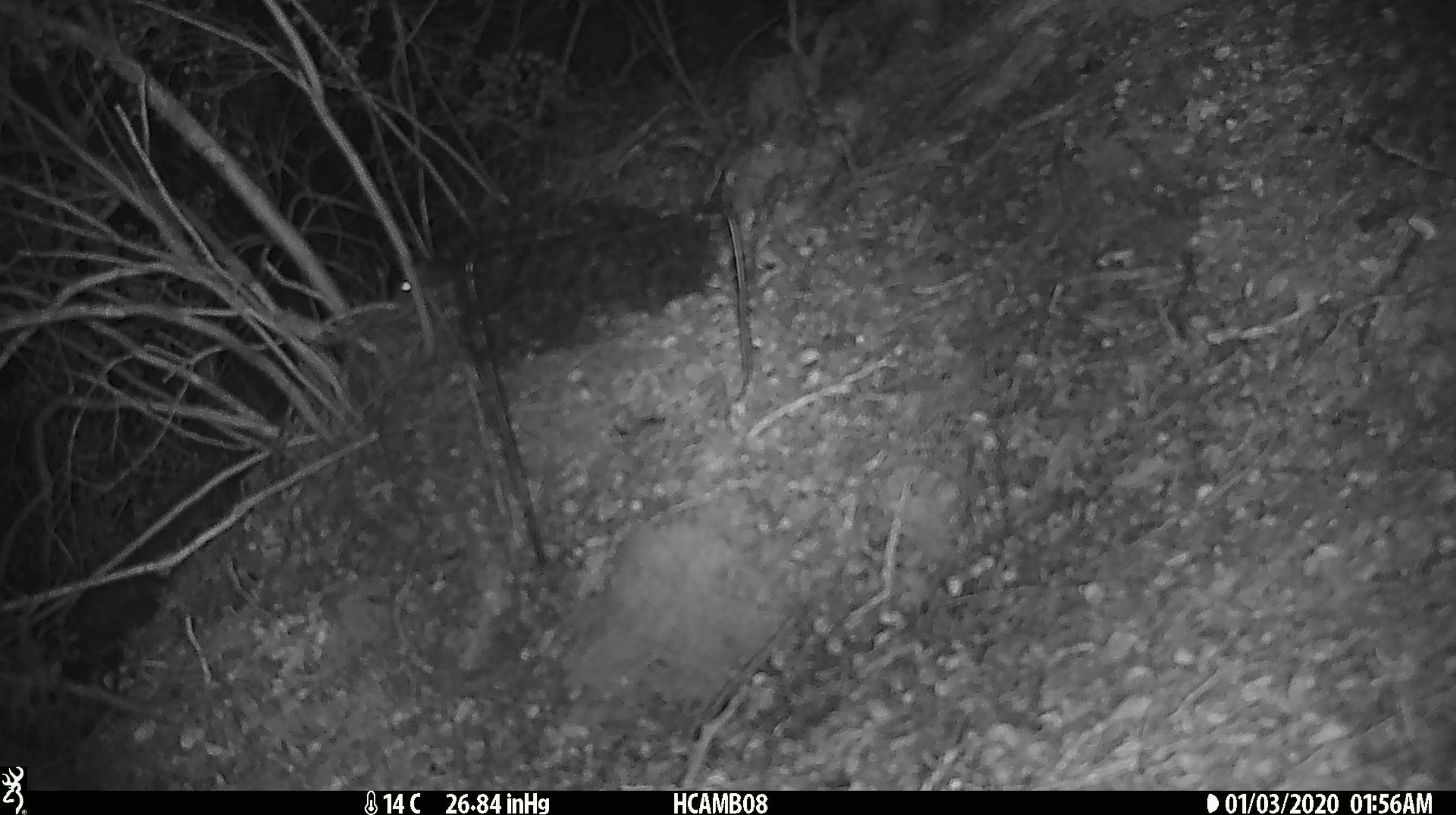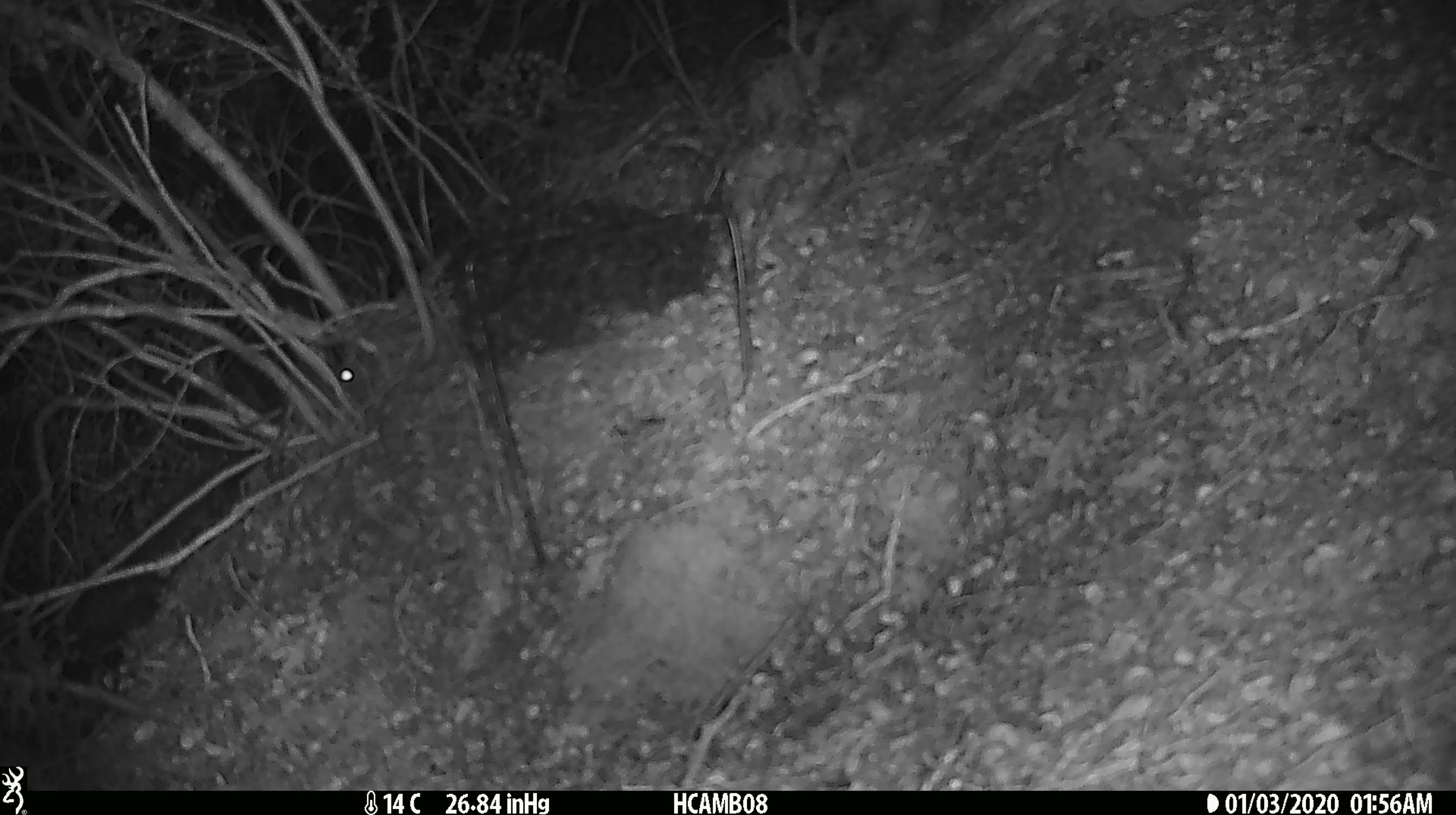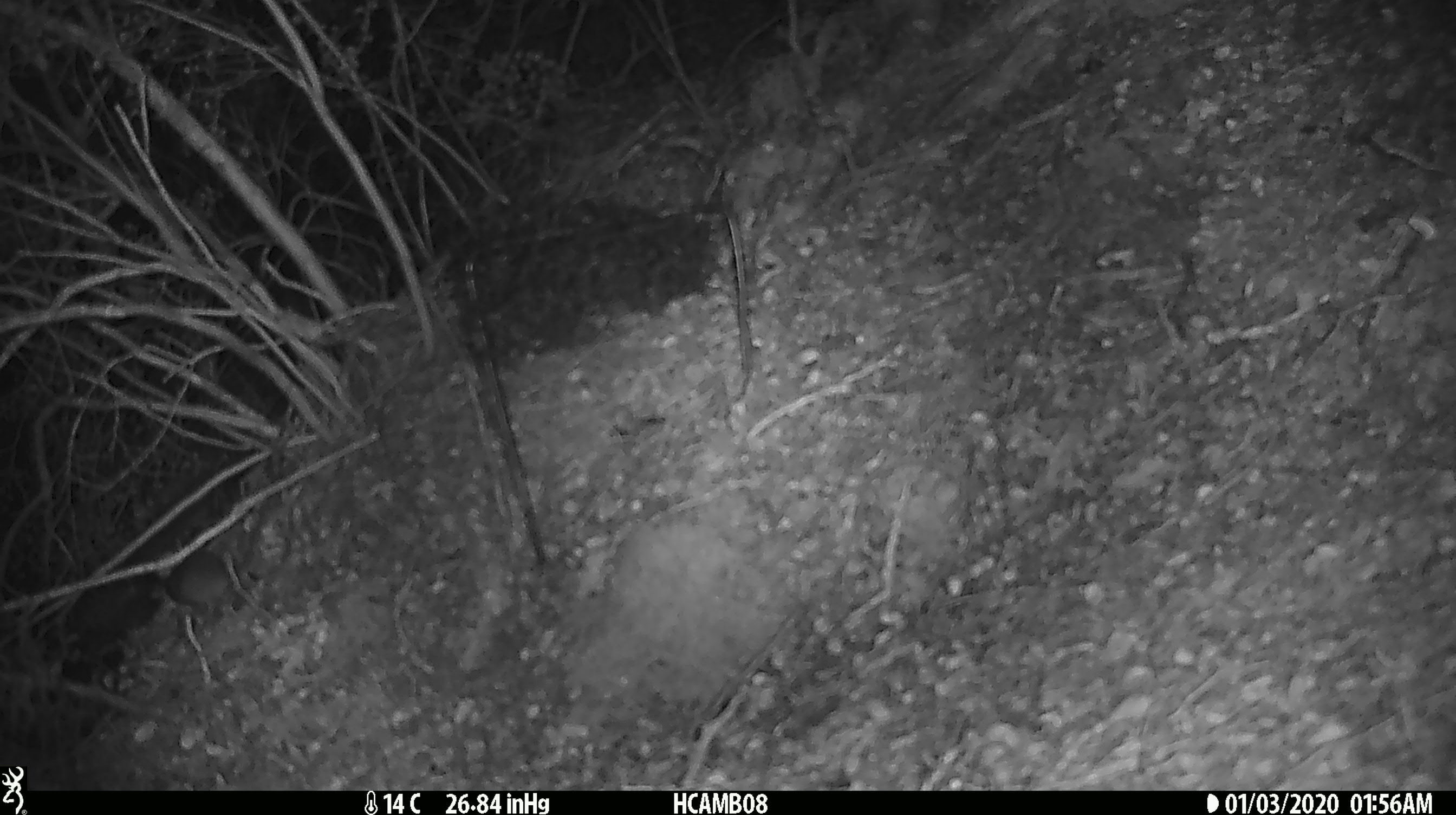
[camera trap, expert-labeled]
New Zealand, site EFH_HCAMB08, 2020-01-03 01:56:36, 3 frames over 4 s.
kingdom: Animalia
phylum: Chordata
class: Mammalia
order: Rodentia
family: Muridae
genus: Mus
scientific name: Mus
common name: mouse